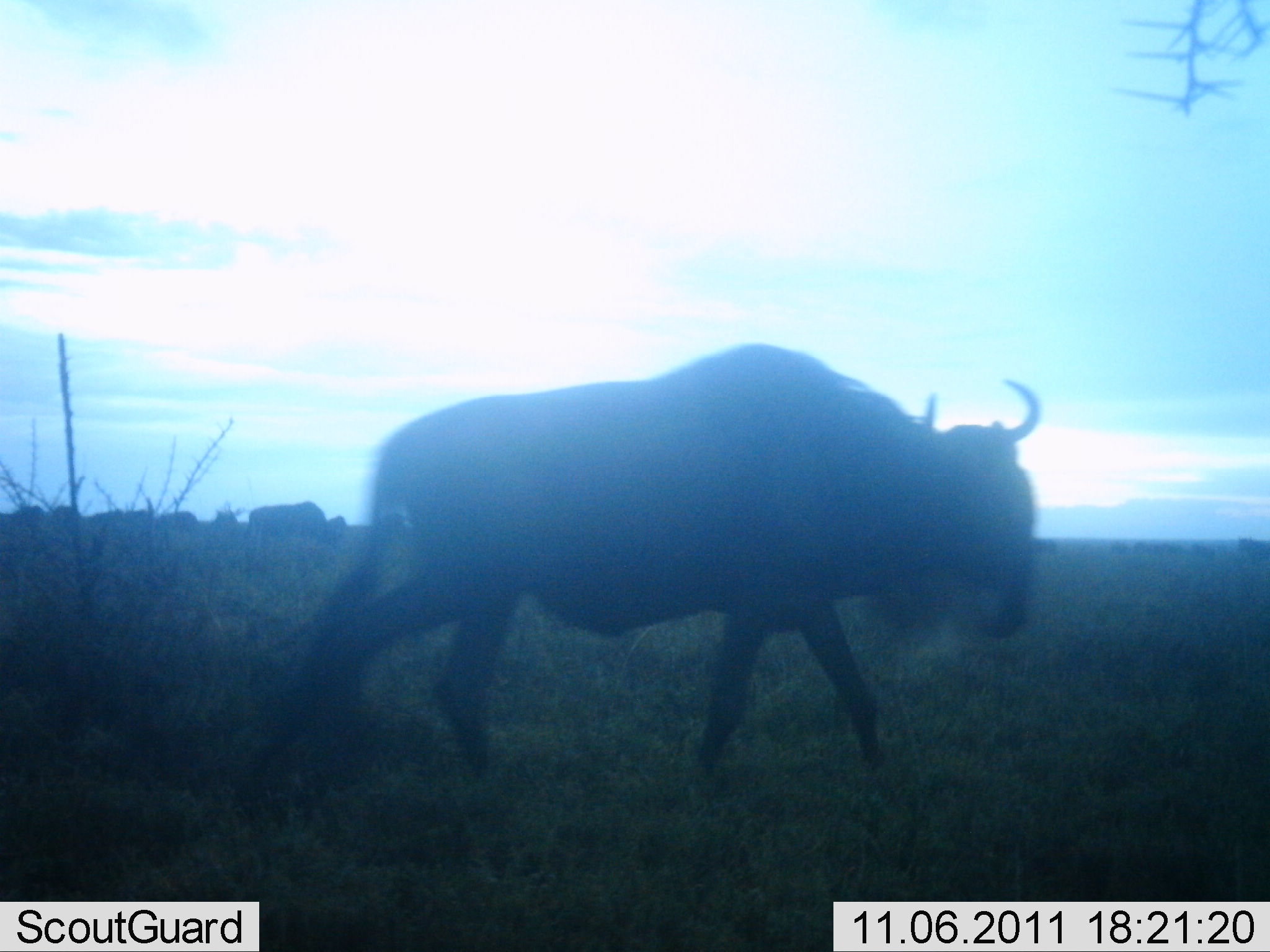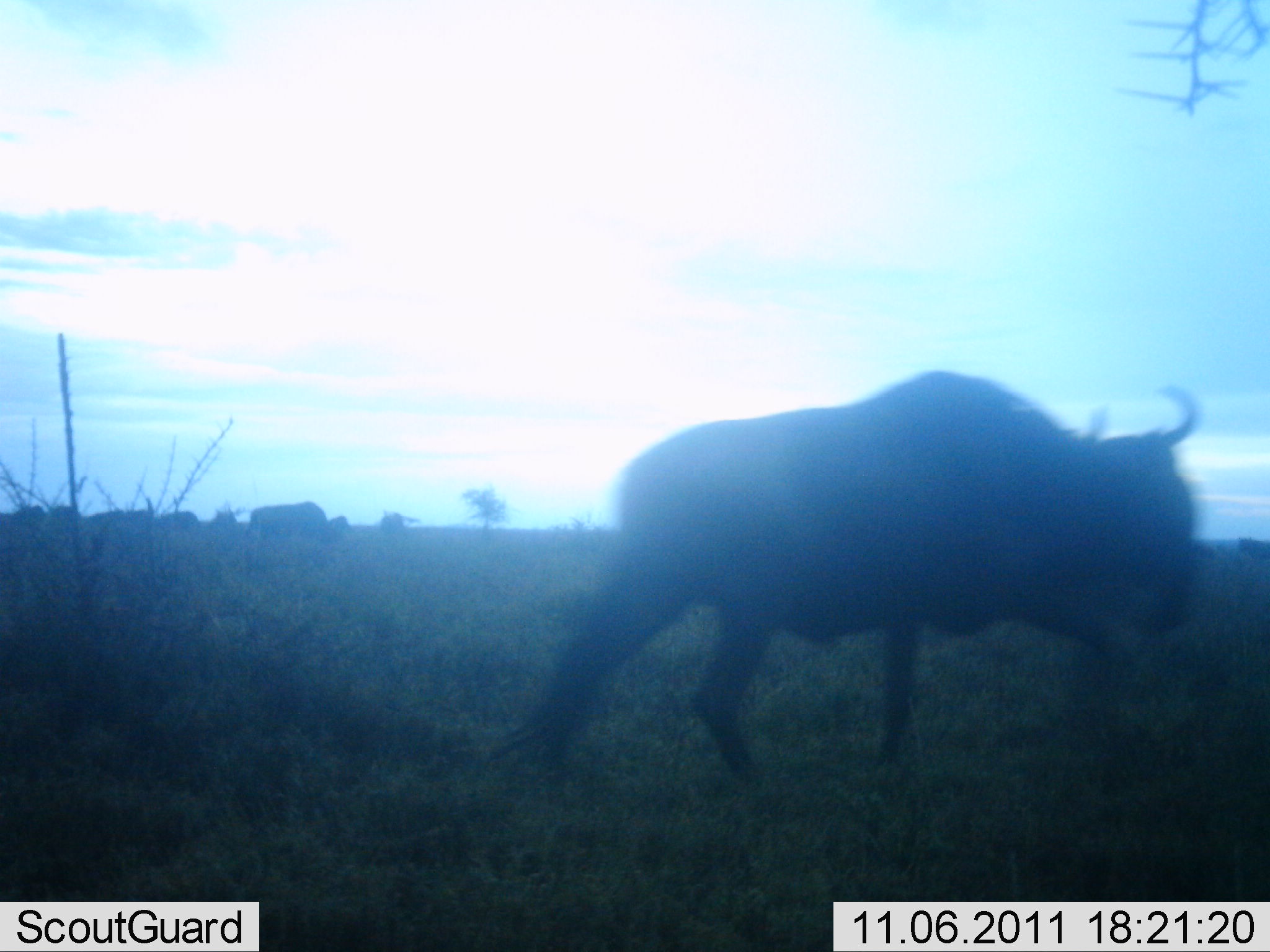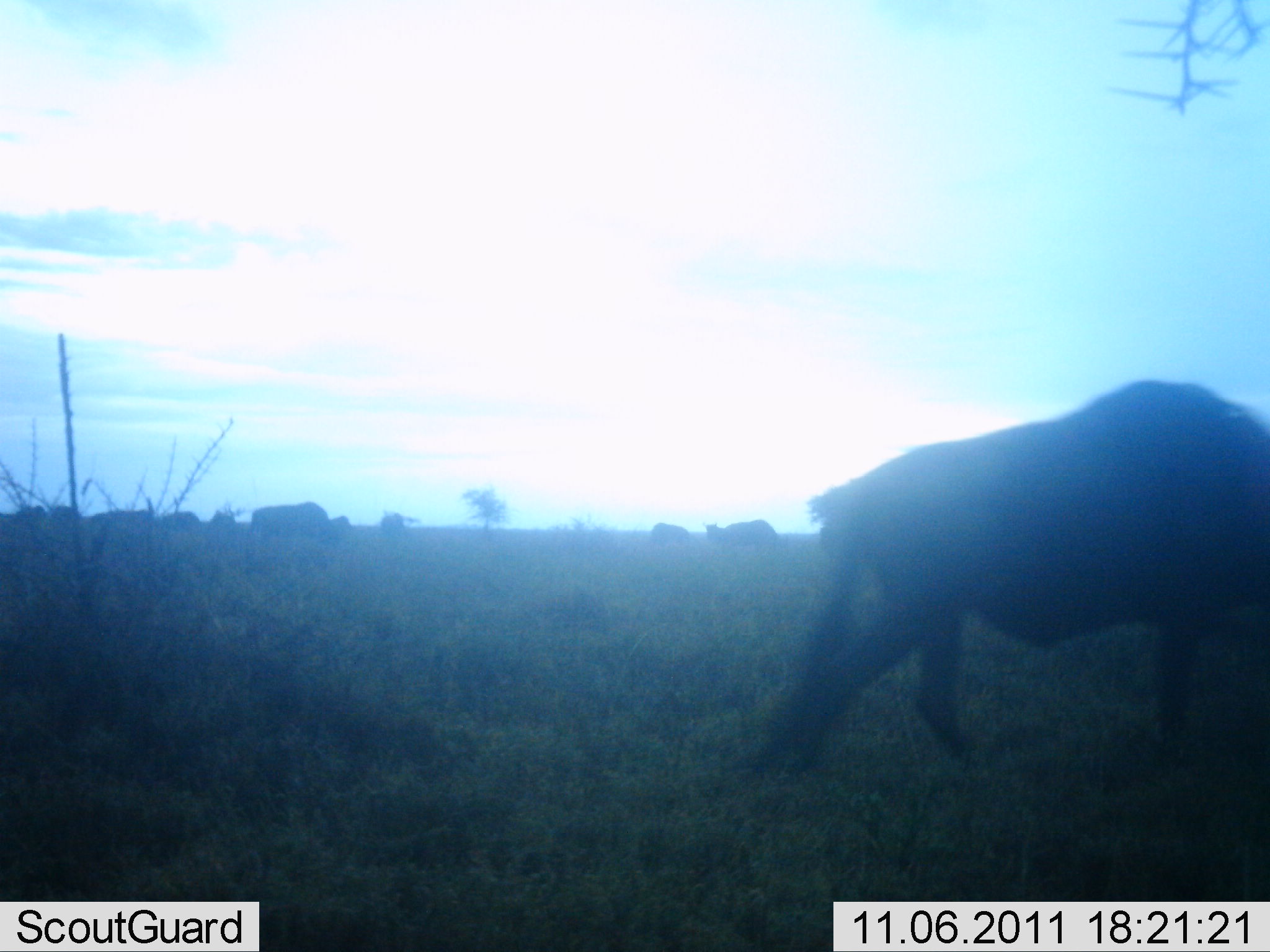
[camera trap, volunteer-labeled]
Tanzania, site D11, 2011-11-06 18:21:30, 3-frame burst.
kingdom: Animalia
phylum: Chordata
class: Mammalia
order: Artiodactyla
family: Bovidae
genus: Connochaetes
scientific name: Connochaetes taurinus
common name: blue wildebeest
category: wildebeest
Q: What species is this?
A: Wildebeest (blue wildebeest) (Connochaetes taurinus).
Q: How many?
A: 5.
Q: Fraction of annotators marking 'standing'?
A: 14%.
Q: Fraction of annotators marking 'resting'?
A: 7%.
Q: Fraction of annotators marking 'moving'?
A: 100%.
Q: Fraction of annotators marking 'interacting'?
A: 0%.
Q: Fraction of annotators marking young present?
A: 0%.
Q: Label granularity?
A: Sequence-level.